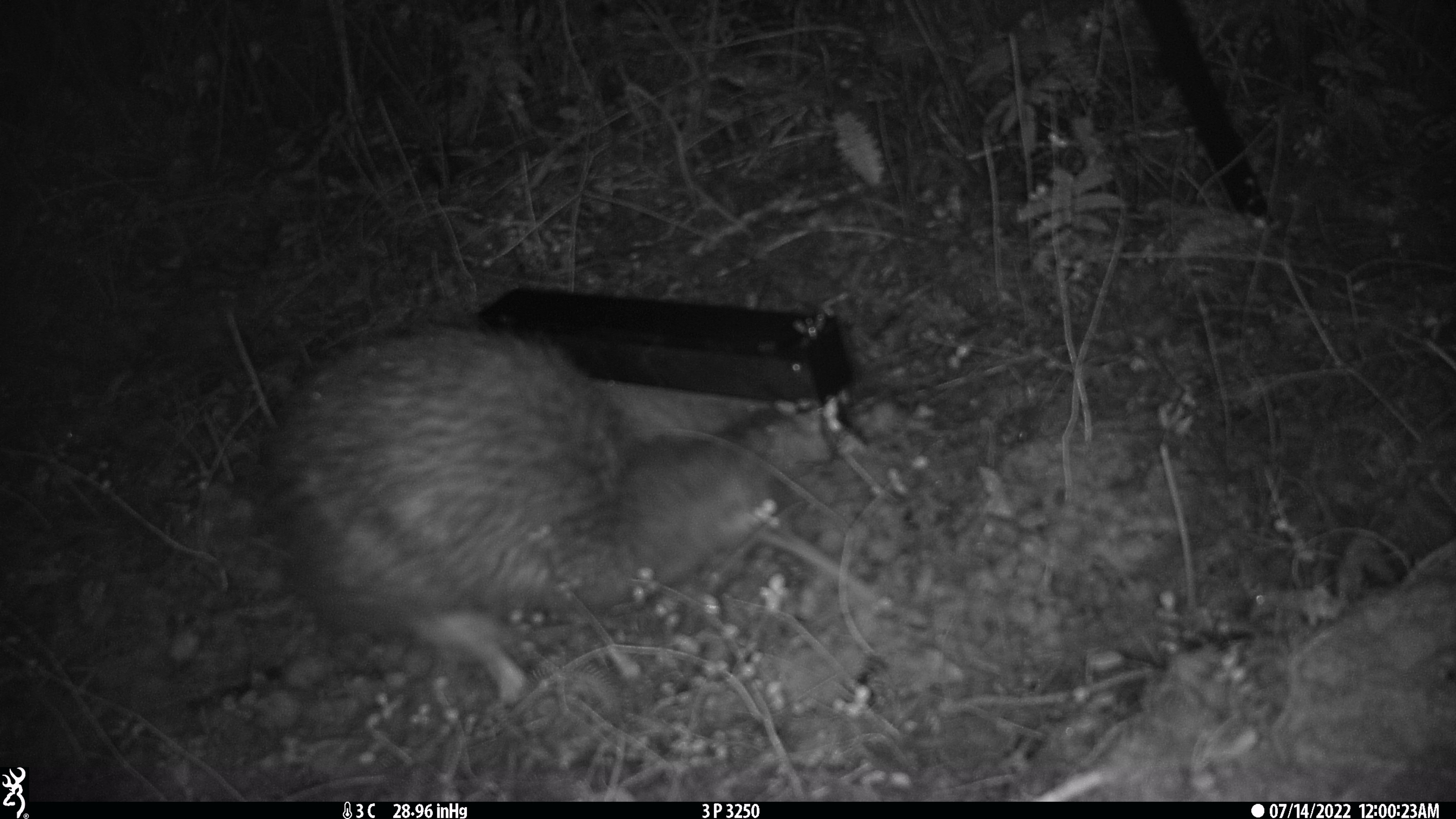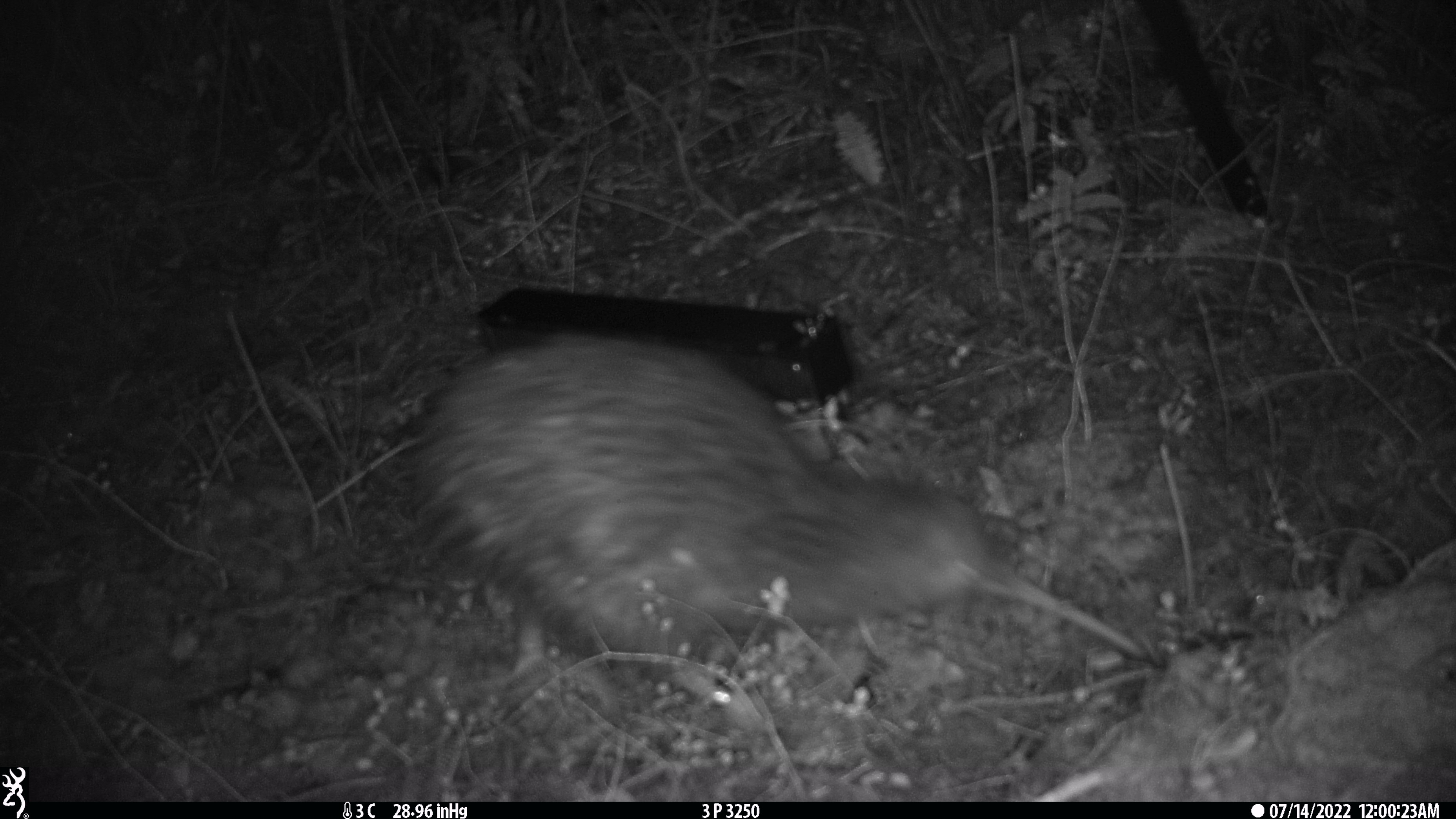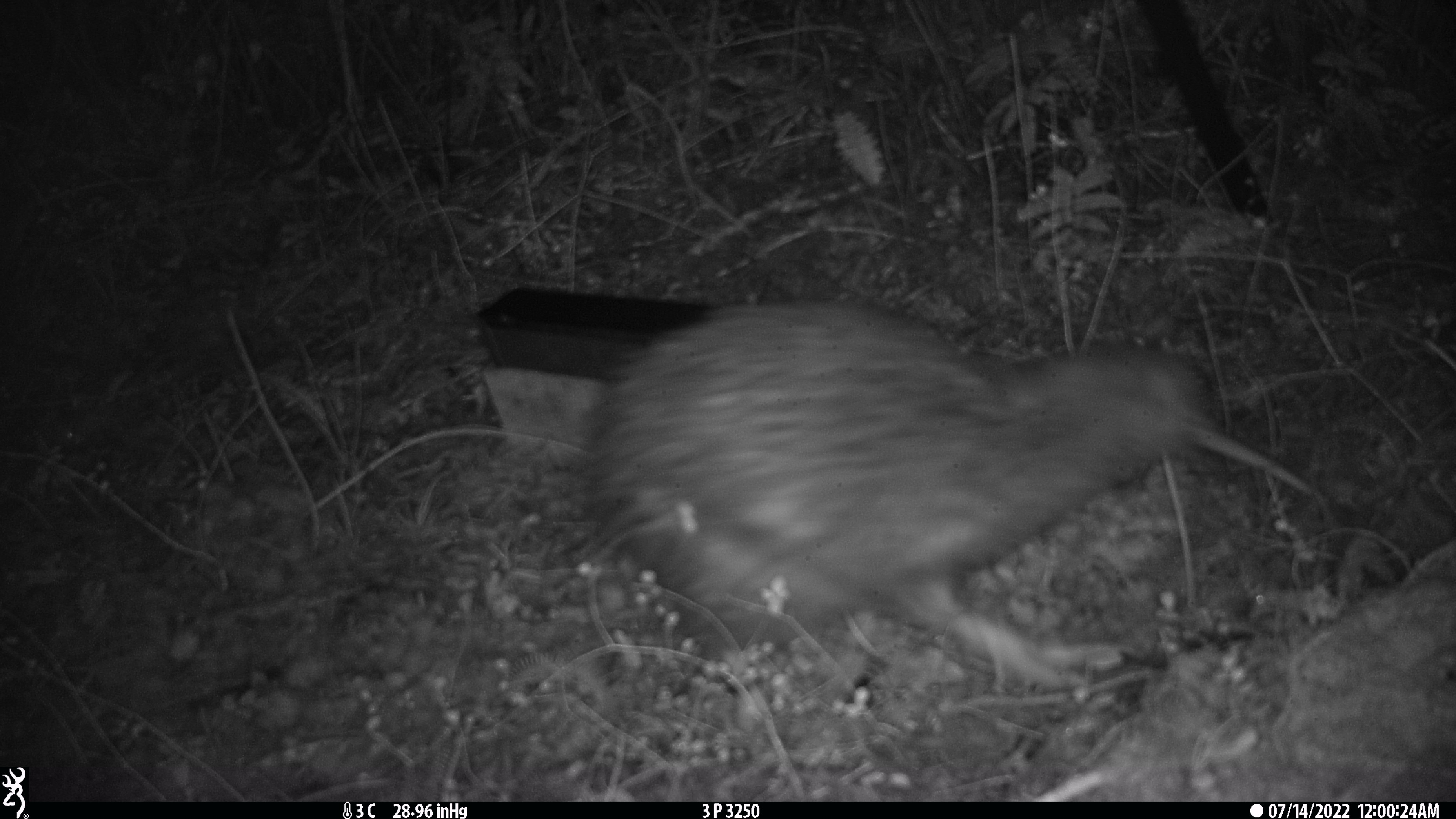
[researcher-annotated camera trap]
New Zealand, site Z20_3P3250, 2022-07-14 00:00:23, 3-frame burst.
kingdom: Animalia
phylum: Chordata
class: Aves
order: Apterygiformes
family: Apterygidae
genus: Apteryx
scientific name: Apteryx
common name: kiwi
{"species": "kiwi (Apteryx)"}